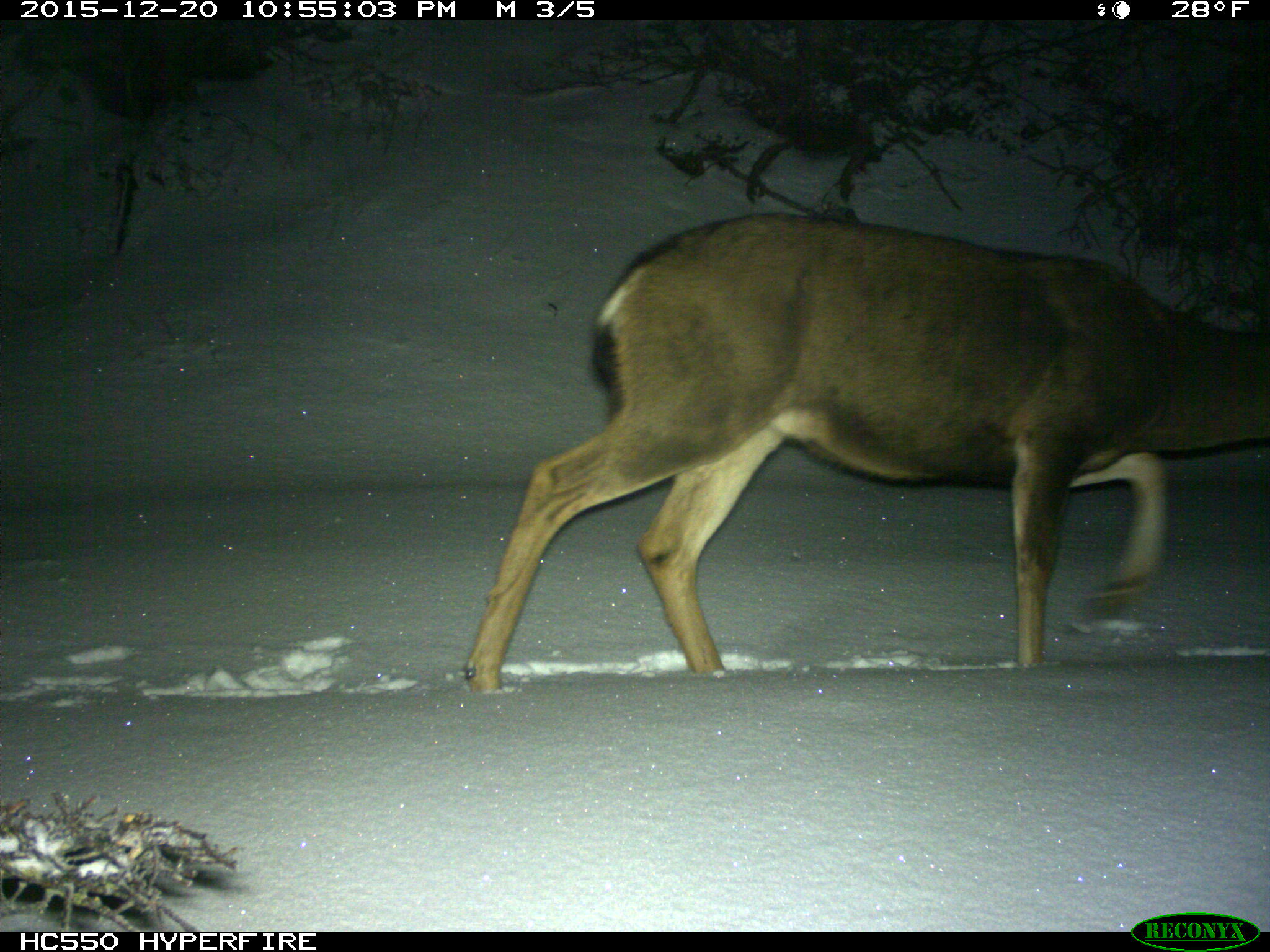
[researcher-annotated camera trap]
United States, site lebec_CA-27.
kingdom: Animalia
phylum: Chordata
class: Mammalia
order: Artiodactyla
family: Cervidae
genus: Odocoileus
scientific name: Odocoileus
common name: deer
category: unidentified deer